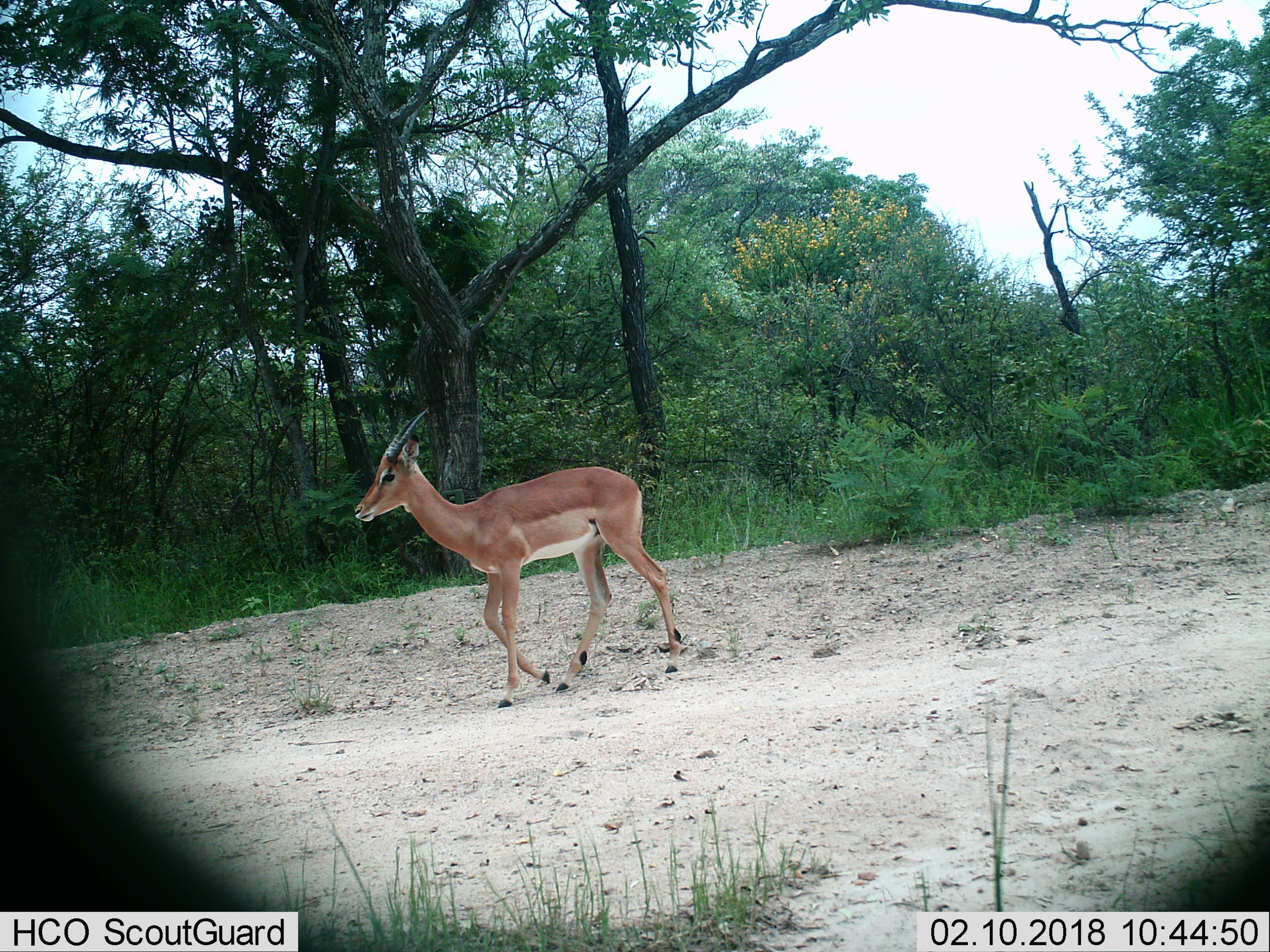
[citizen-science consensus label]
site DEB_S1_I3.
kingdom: Animalia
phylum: Chordata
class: Mammalia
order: Artiodactyla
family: Bovidae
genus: Aepyceros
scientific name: Aepyceros melampus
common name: impala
Impala (Aepyceros melampus), count 1. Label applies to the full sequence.